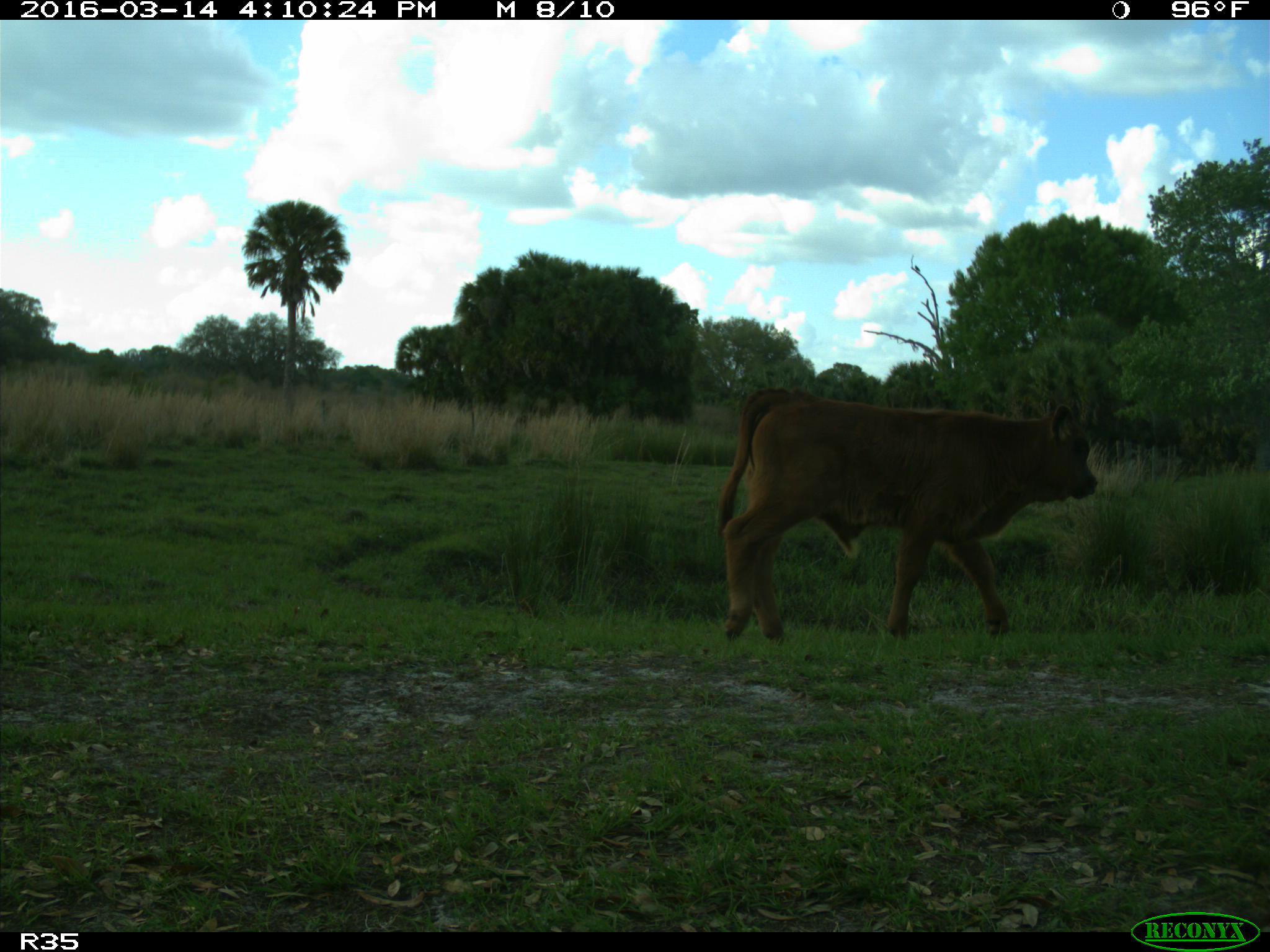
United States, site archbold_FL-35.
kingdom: Animalia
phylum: Chordata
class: Mammalia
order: Artiodactyla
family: Bovidae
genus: Bos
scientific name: Bos taurus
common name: domestic cow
Bos taurus (domestic cow).